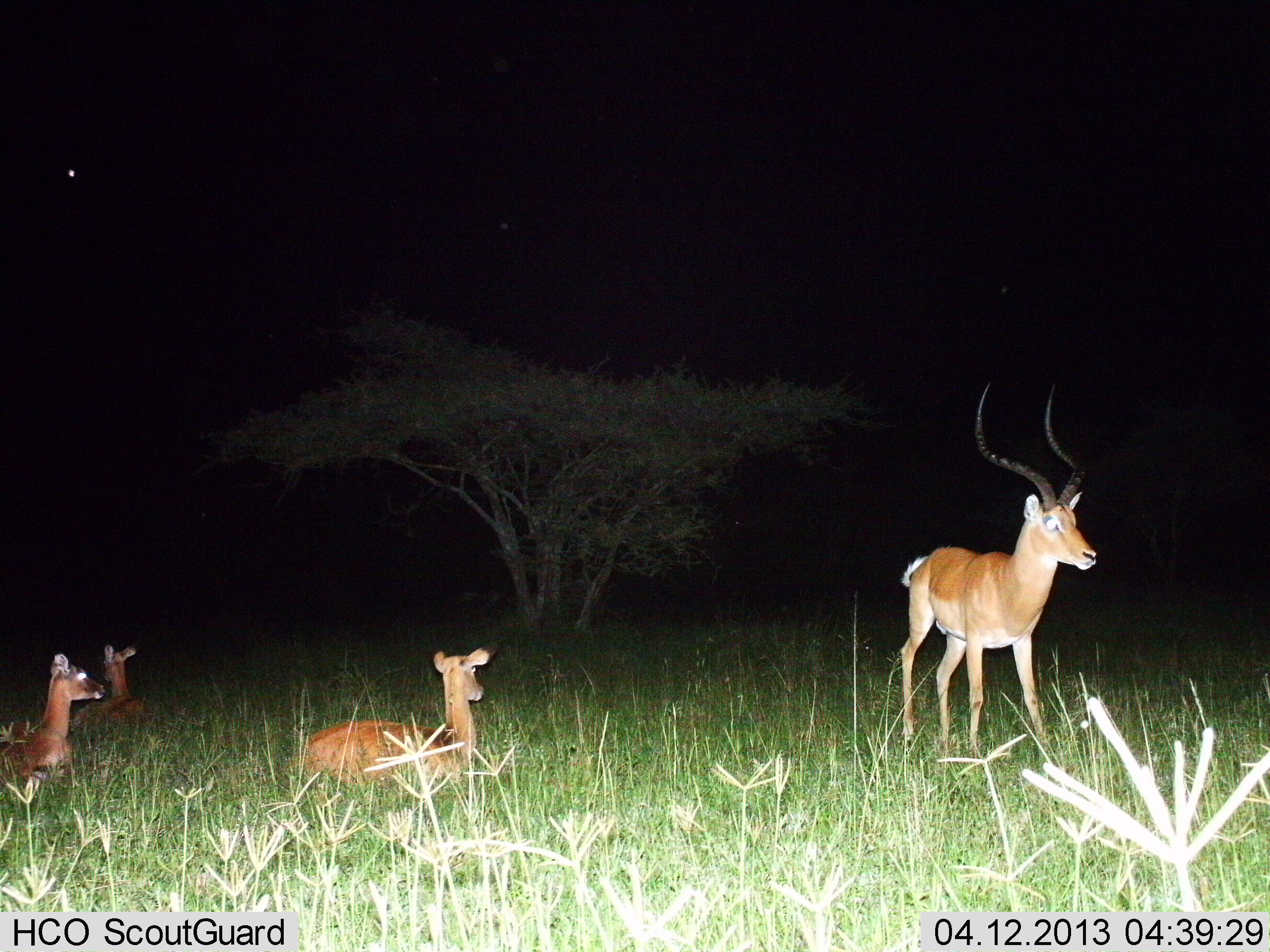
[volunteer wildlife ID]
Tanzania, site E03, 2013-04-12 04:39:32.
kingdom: Animalia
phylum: Chordata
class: Mammalia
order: Artiodactyla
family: Bovidae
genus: Aepyceros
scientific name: Aepyceros melampus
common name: impala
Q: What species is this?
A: Impala (Aepyceros melampus).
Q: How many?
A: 4.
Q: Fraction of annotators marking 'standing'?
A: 85%.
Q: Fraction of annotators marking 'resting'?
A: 95%.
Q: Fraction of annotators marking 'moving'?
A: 0%.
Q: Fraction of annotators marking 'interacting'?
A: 0%.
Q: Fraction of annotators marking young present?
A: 10%.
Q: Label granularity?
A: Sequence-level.